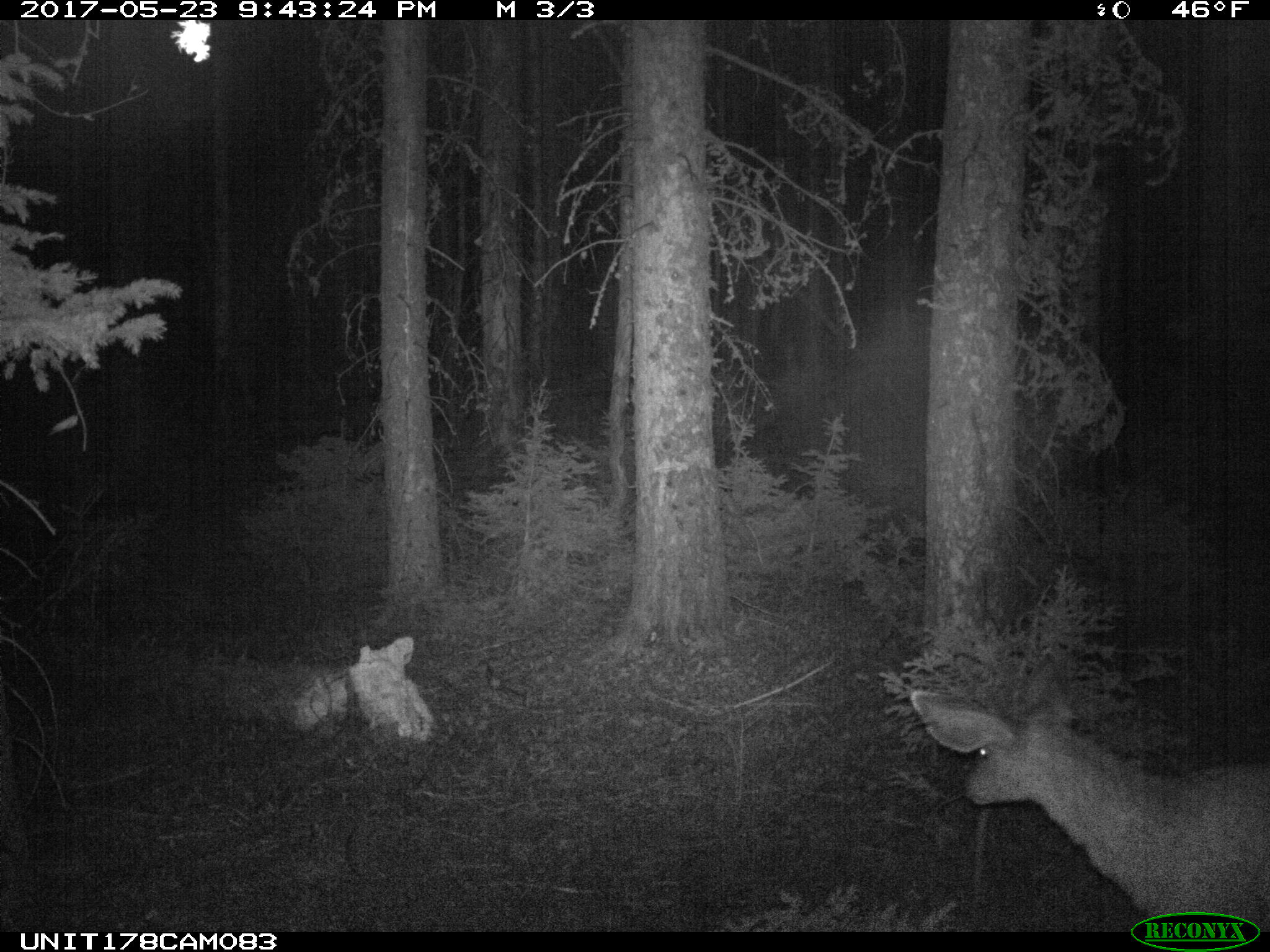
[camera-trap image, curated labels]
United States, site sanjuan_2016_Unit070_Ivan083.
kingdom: Animalia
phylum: Chordata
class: Mammalia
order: Artiodactyla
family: Cervidae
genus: Odocoileus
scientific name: Odocoileus hemionus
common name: mule deer